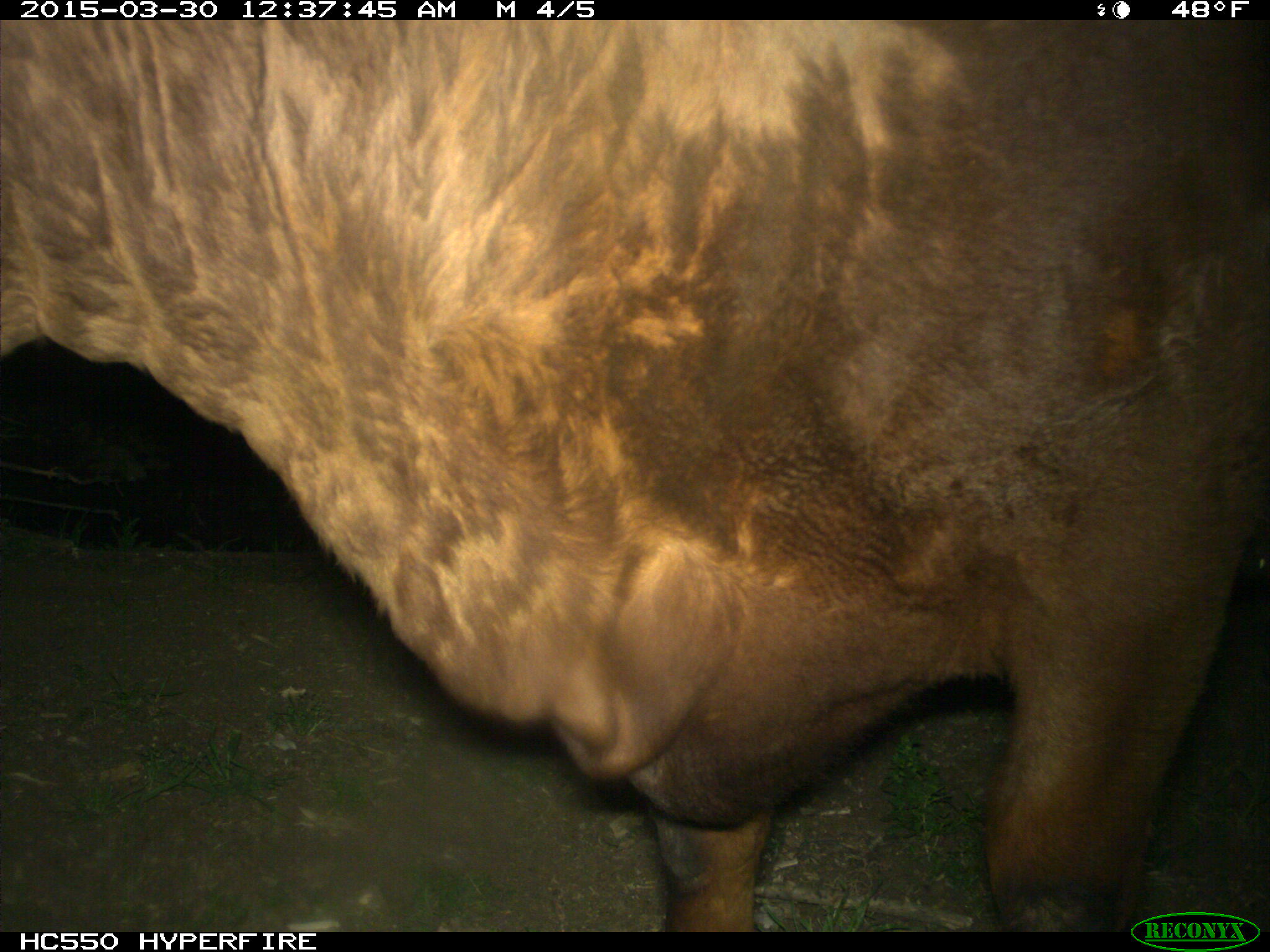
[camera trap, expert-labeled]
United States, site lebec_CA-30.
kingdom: Animalia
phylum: Chordata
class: Mammalia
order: Artiodactyla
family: Bovidae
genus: Bos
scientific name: Bos taurus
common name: domestic cow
Bos taurus (domestic cow).